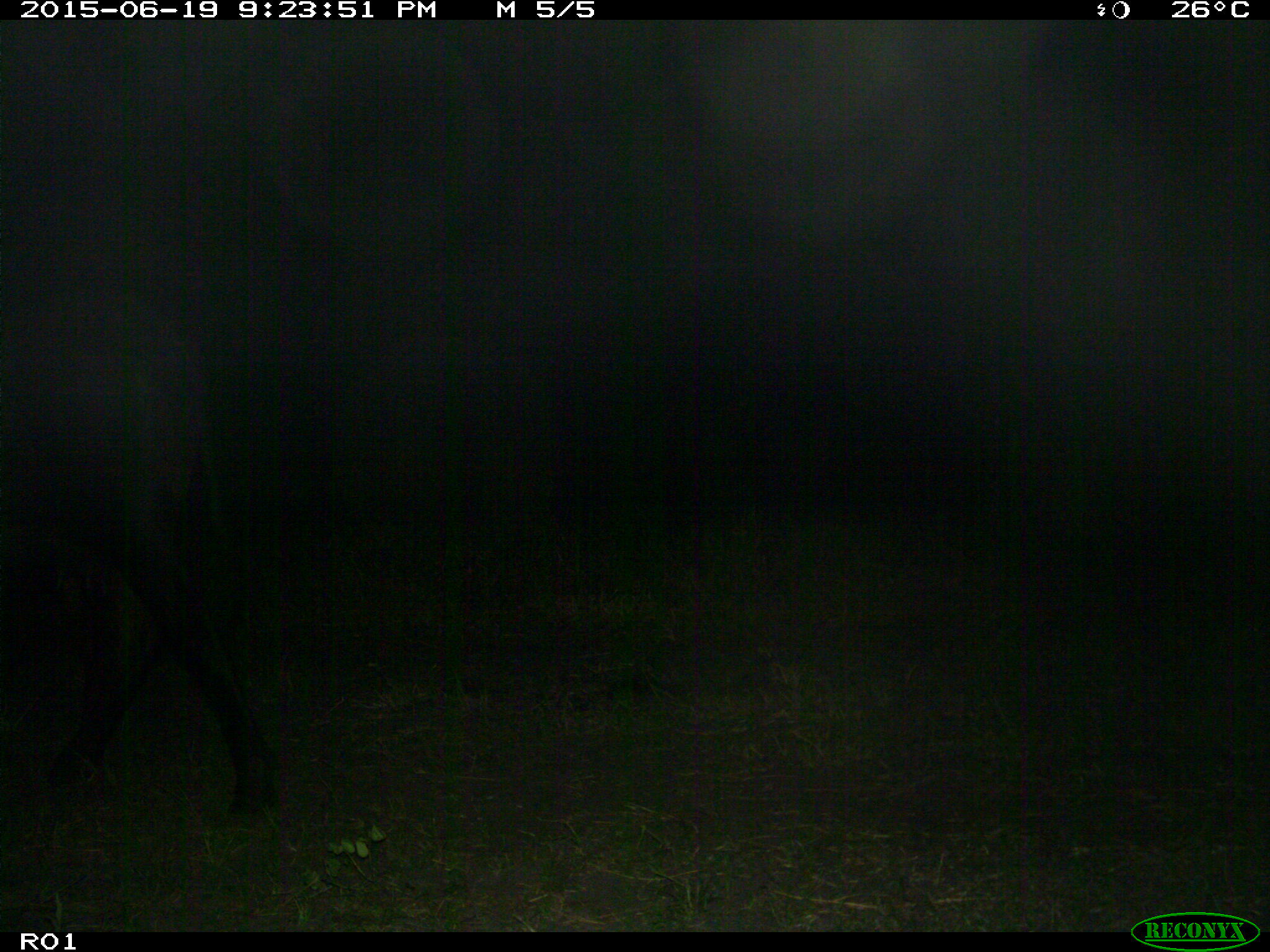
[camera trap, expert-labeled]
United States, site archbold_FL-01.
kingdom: Animalia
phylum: Chordata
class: Mammalia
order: Artiodactyla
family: Bovidae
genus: Bos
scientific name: Bos taurus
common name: domestic cow